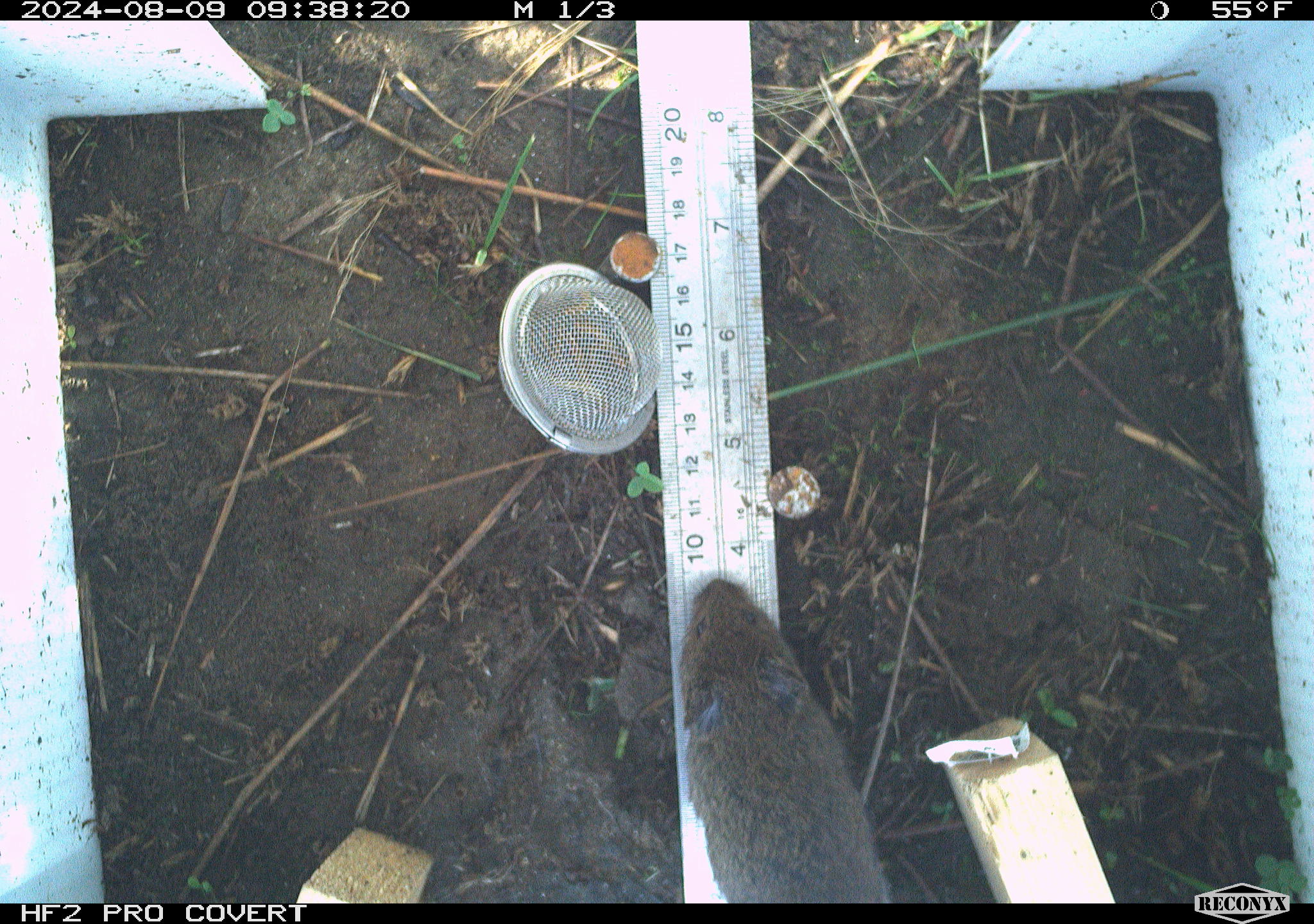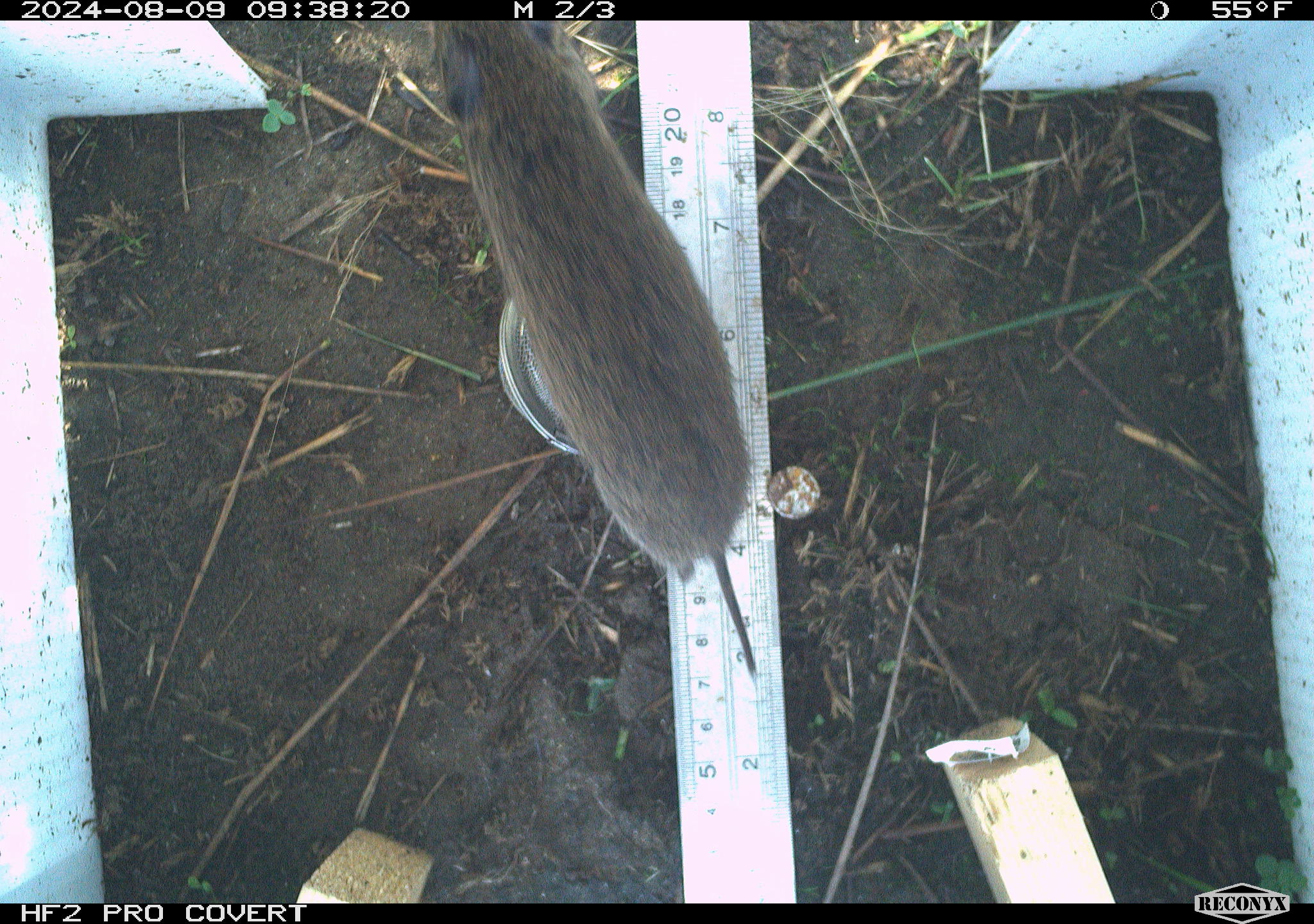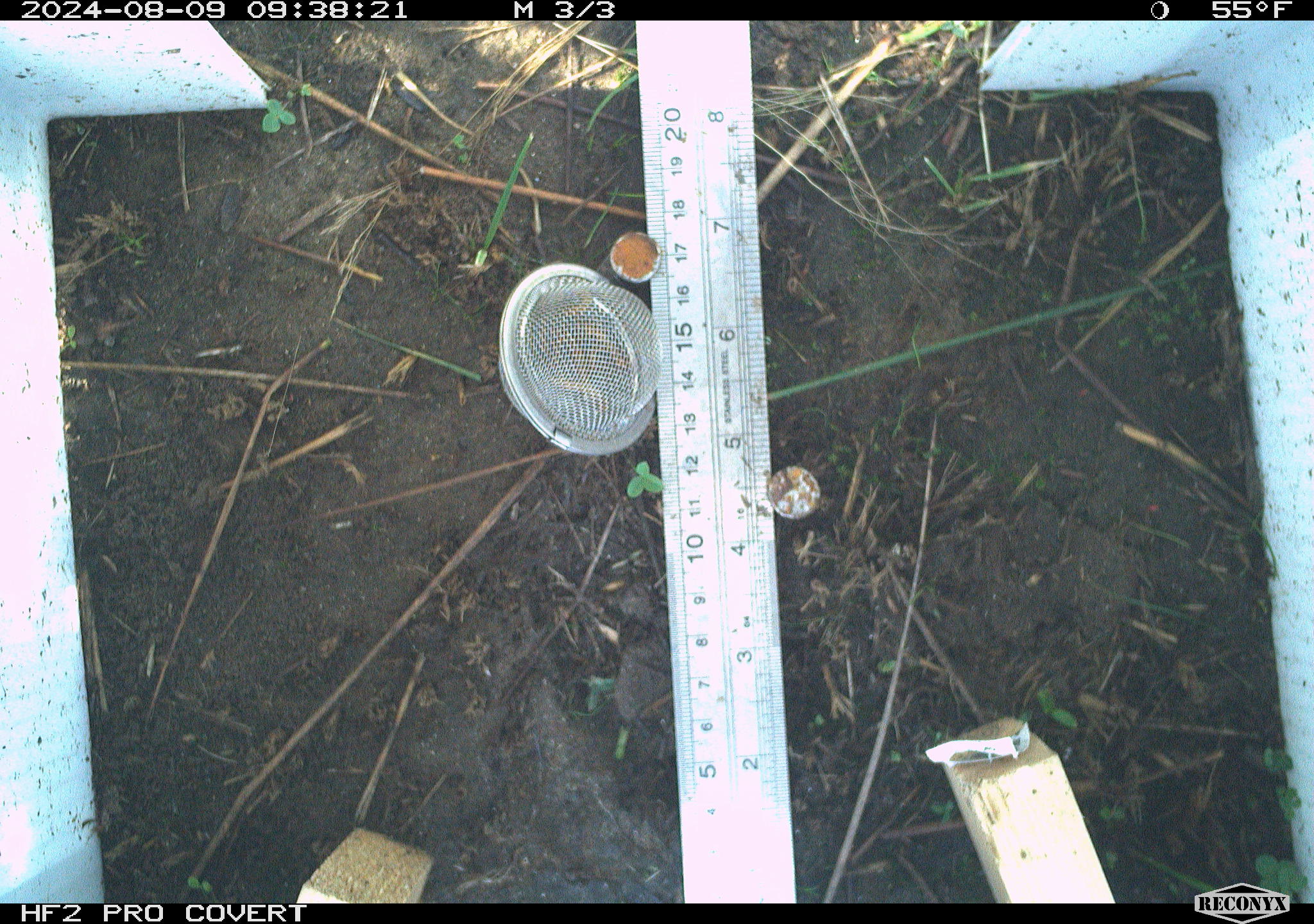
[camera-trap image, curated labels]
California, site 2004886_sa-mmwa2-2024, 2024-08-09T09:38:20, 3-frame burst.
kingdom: Animalia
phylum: Chordata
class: Mammalia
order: Rodentia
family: Cricetidae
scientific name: Arvicolinae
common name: voles, lemmings, and muskrats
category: arvicolinae subfamily